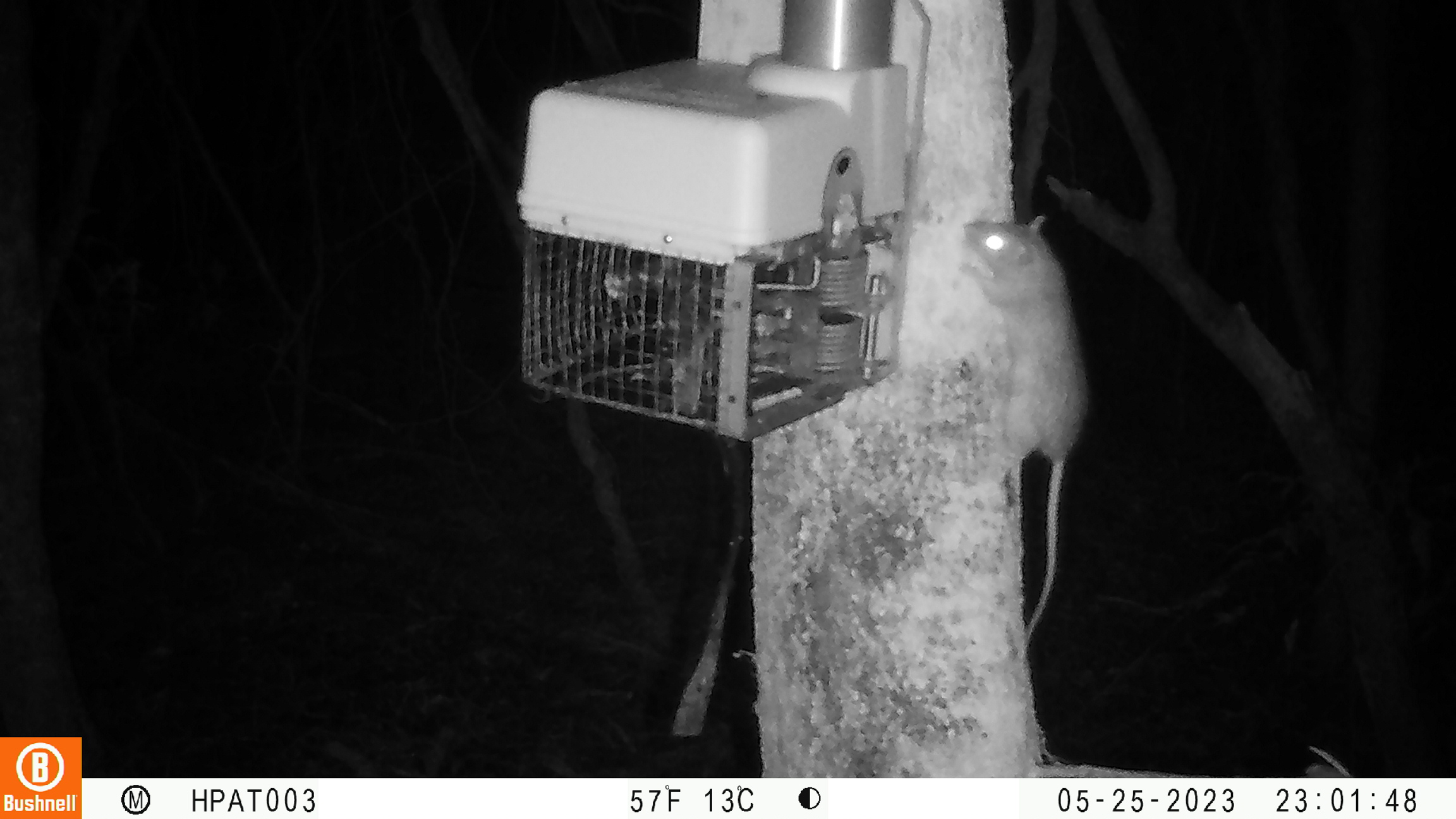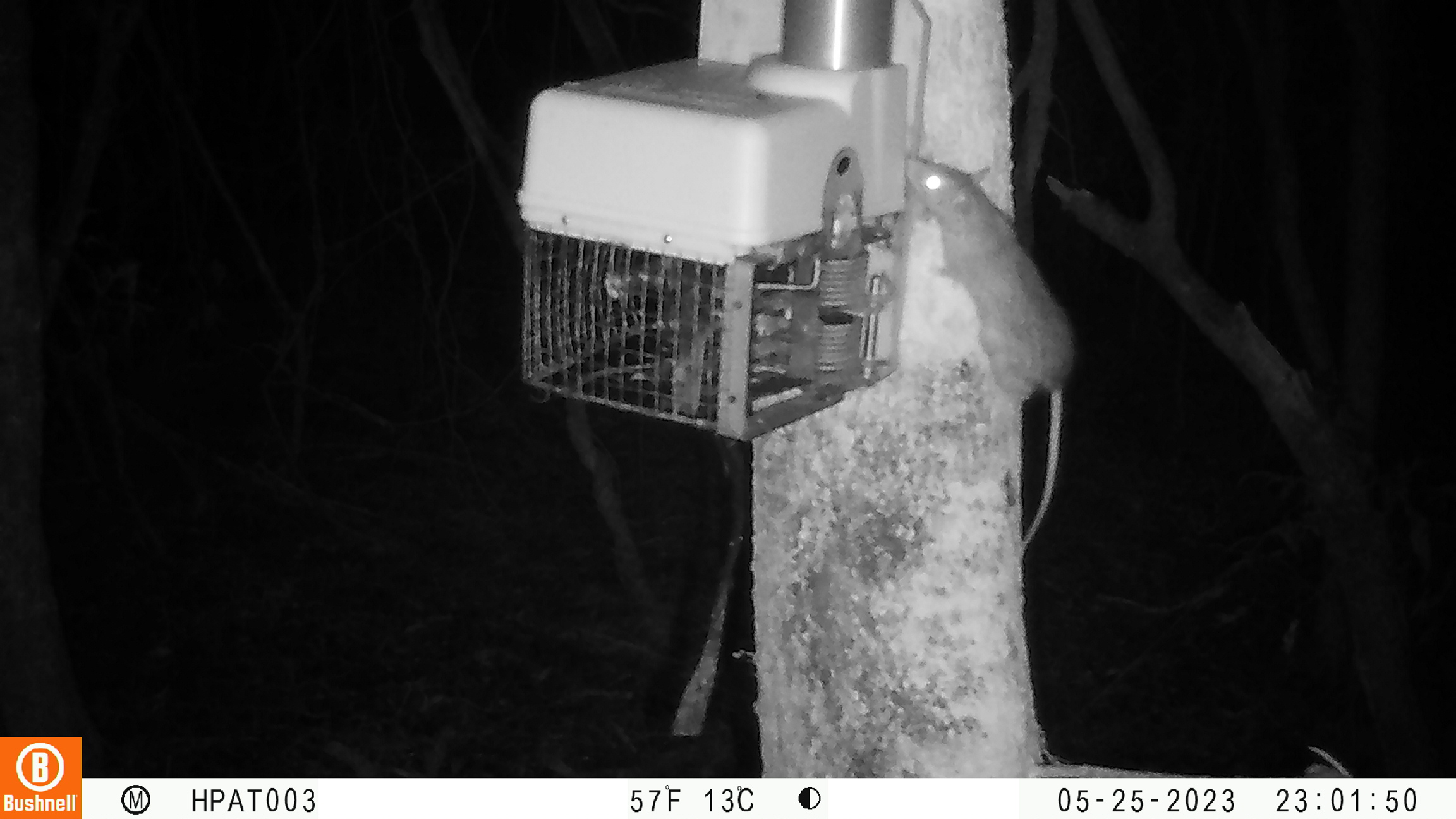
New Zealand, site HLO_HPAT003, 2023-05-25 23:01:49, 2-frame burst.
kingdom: Animalia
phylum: Chordata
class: Mammalia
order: Rodentia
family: Muridae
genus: Rattus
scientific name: Rattus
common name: rat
Rat (Rattus).